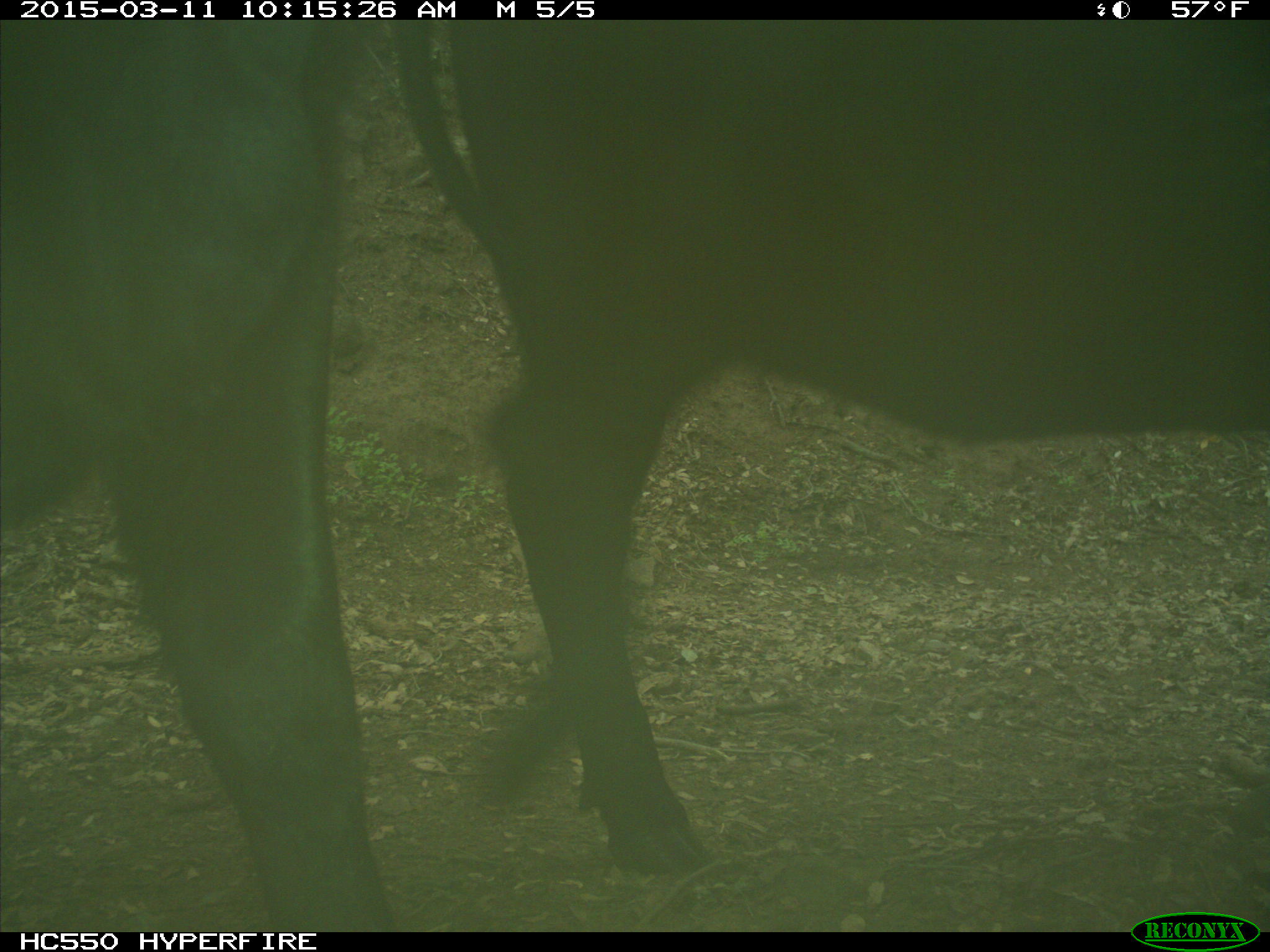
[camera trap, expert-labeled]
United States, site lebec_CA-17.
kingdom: Animalia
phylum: Chordata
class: Mammalia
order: Artiodactyla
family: Bovidae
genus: Bos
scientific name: Bos taurus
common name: domestic cow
Bos taurus (domestic cow).